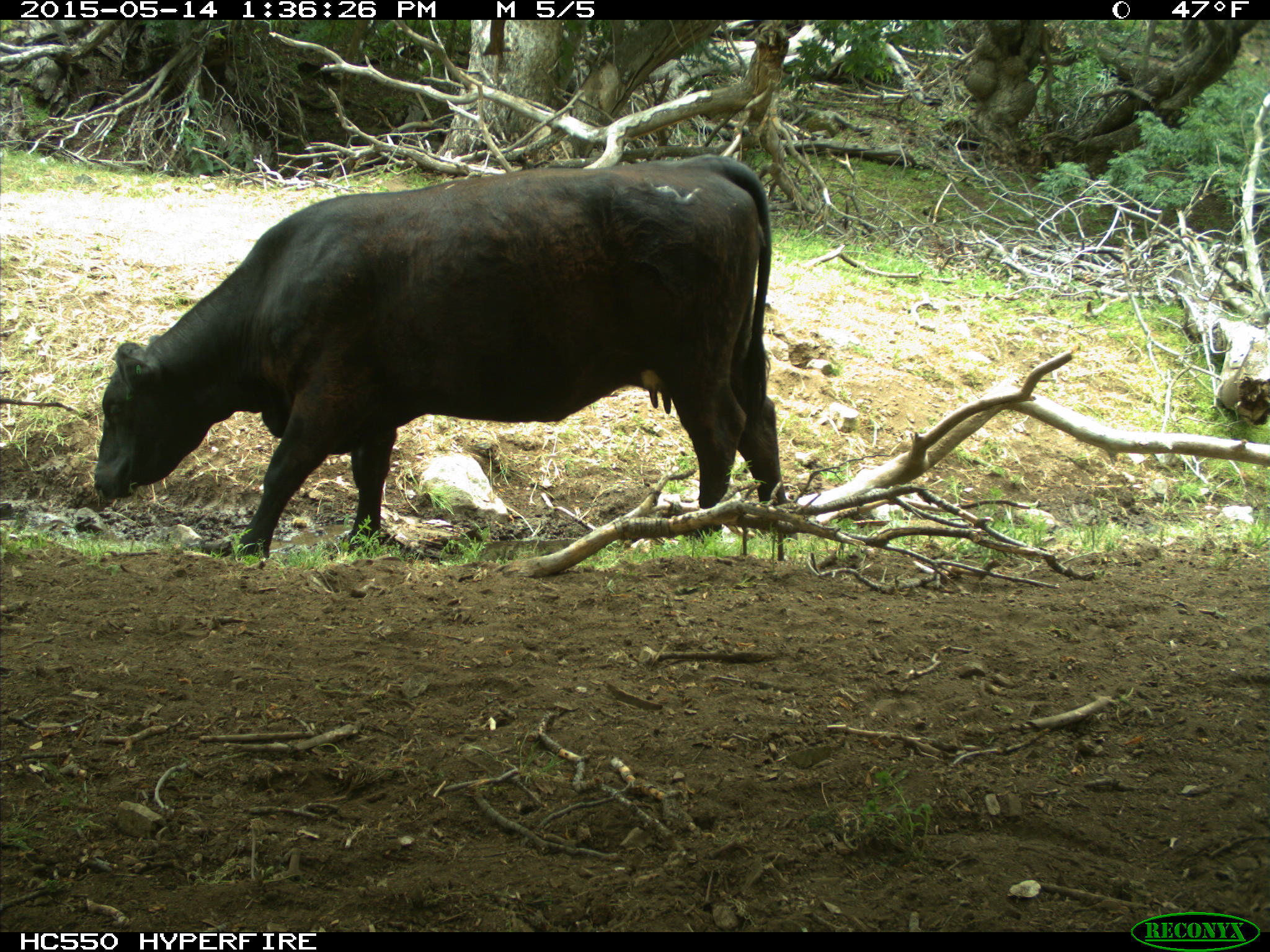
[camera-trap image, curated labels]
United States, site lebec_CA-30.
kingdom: Animalia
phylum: Chordata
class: Mammalia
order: Artiodactyla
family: Bovidae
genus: Bos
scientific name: Bos taurus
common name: domestic cow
Bos taurus (domestic cow).